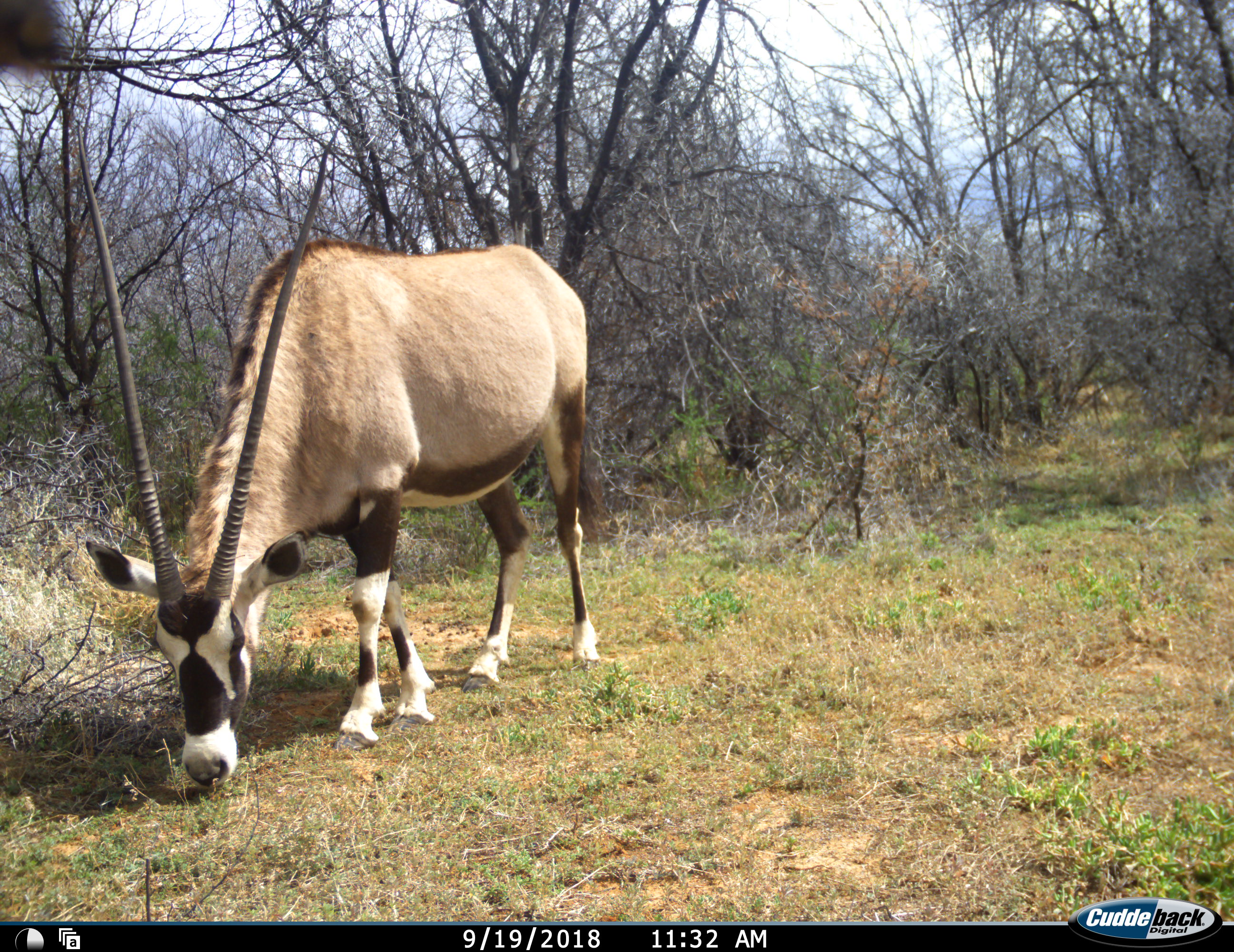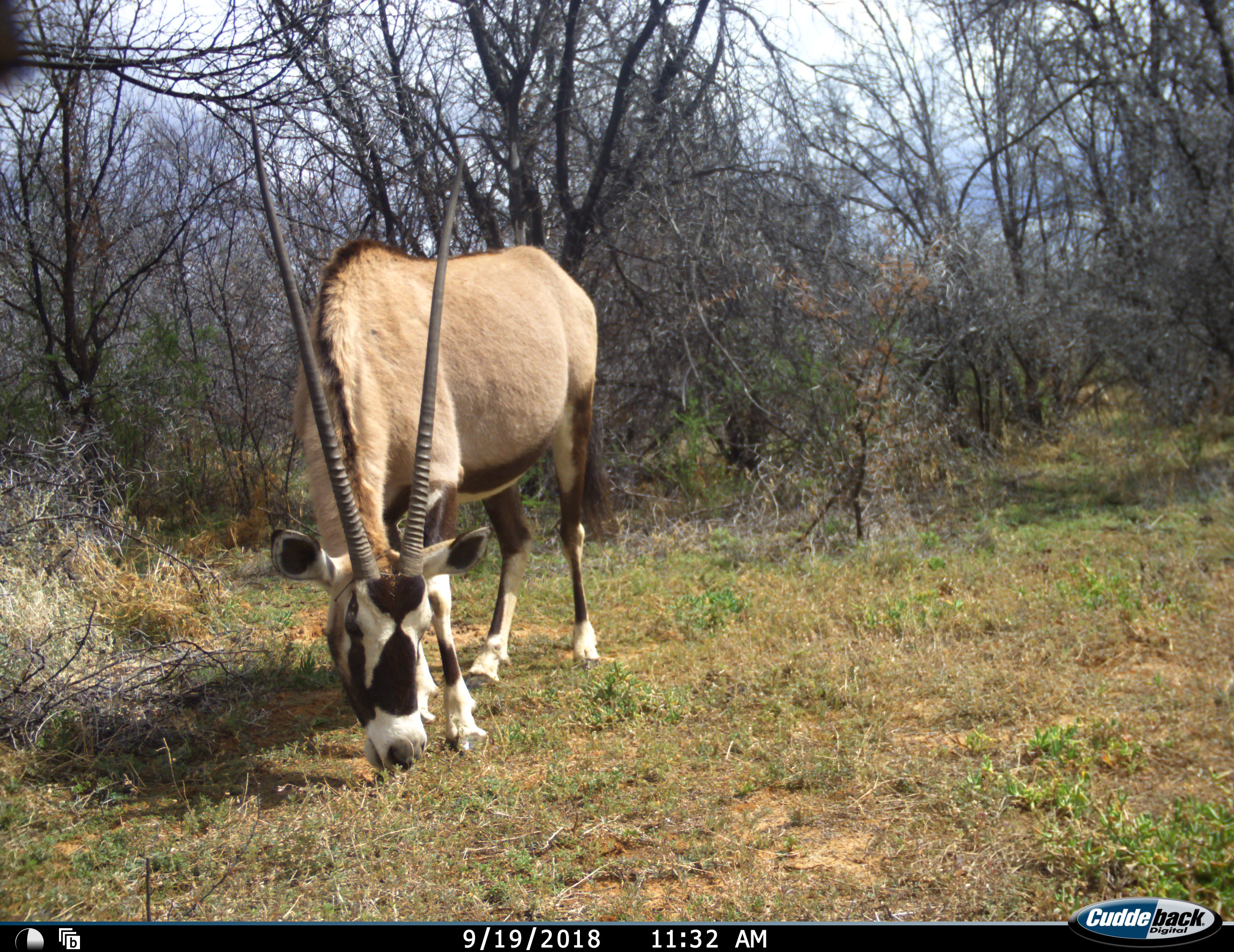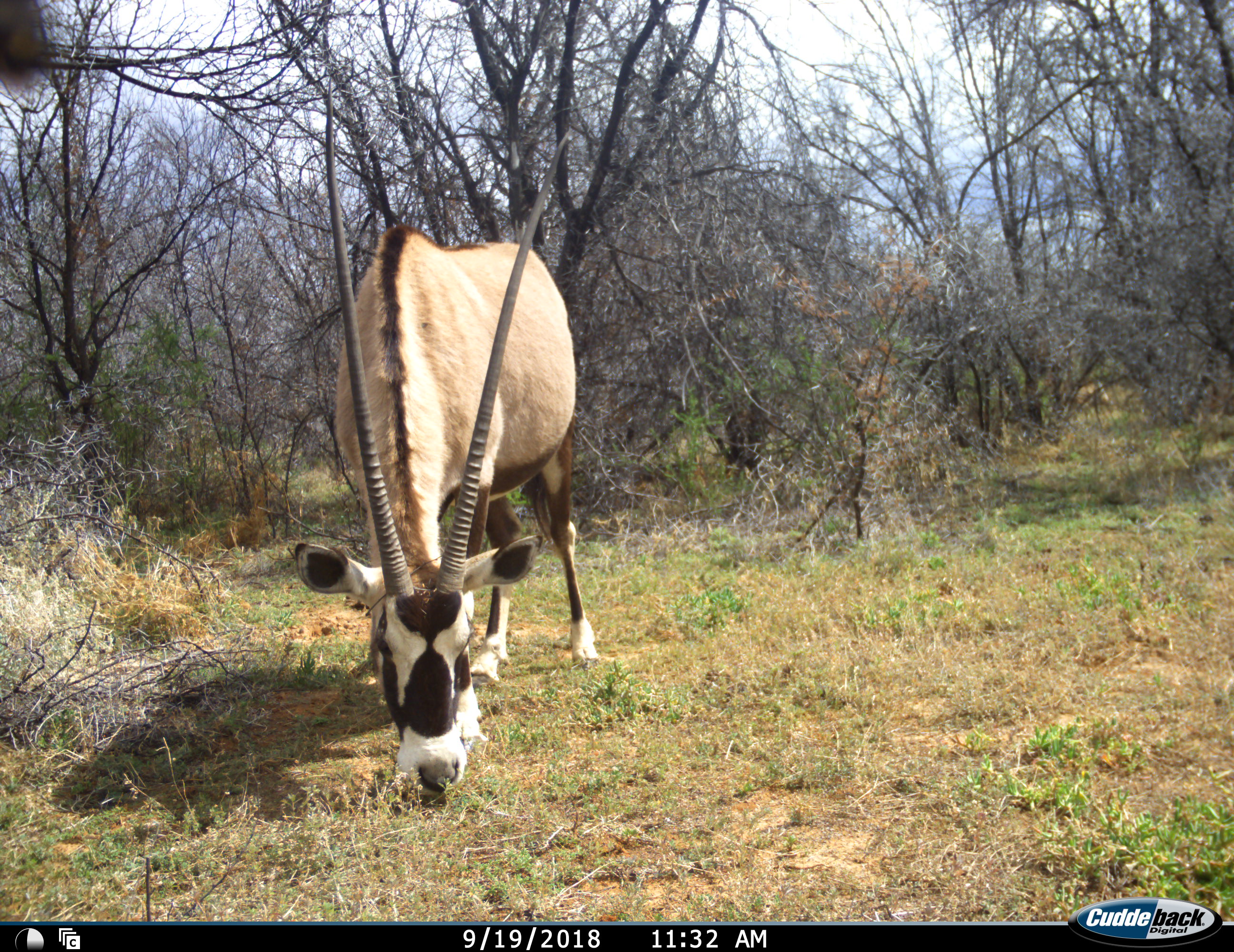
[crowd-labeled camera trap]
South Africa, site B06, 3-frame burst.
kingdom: Animalia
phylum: Chordata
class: Mammalia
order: Artiodactyla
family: Bovidae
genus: Oryx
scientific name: Oryx gazella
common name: gemsbok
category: gemsbokoryx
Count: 1.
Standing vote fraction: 10%.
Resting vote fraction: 0%.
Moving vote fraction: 0%.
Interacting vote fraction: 0%.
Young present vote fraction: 0%.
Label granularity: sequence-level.